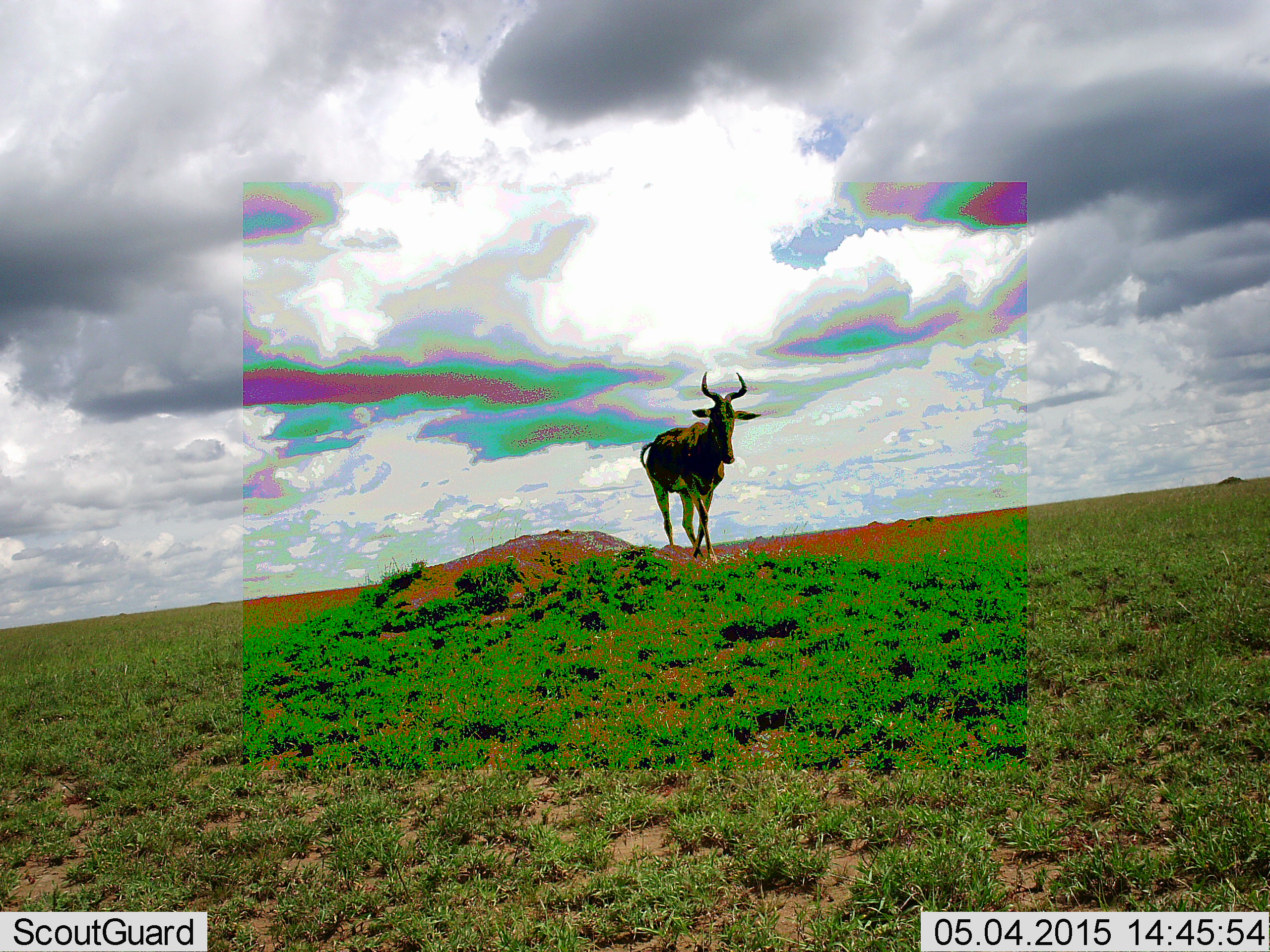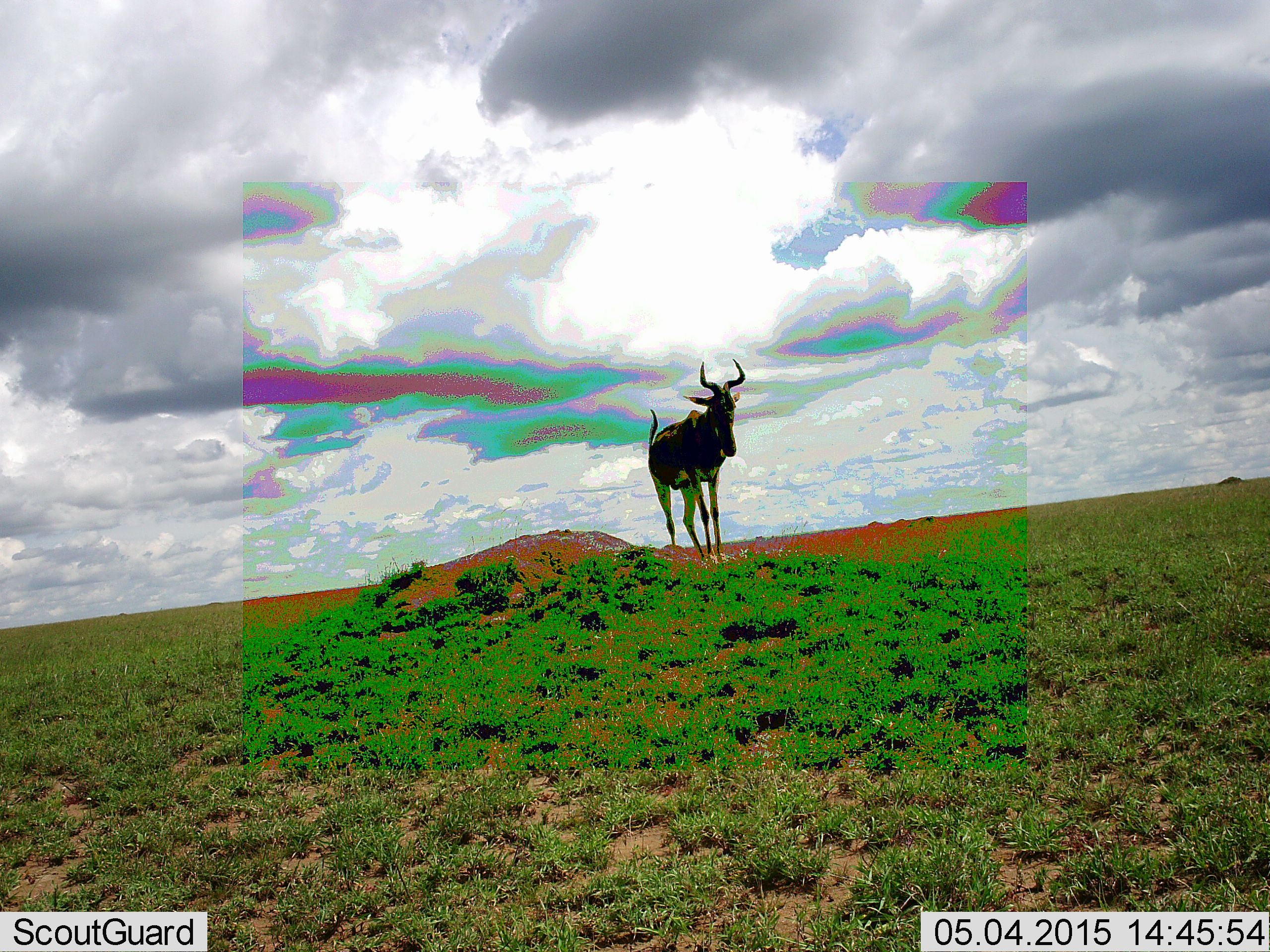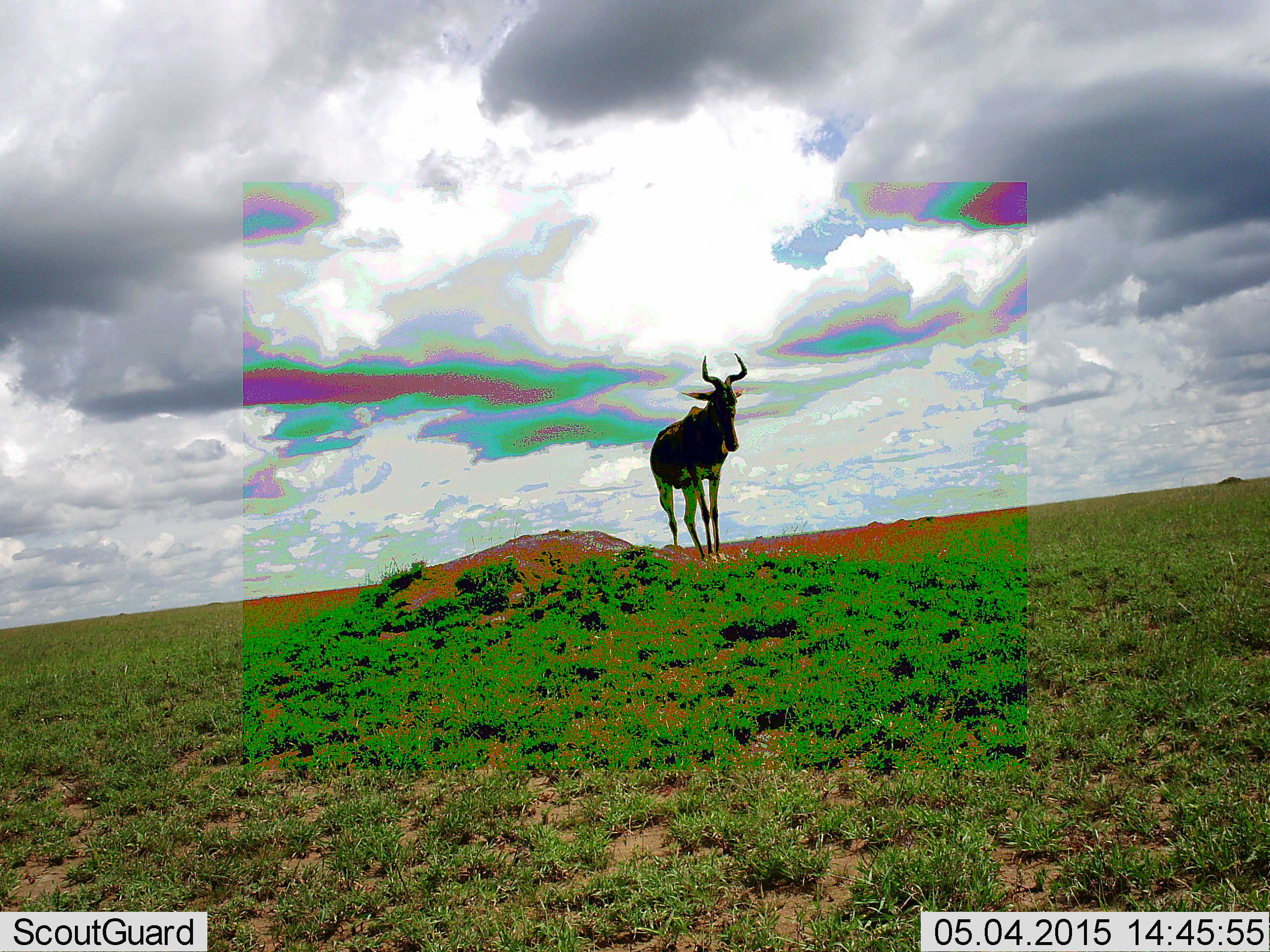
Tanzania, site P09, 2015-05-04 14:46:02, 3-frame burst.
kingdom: Animalia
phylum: Chordata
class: Mammalia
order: Artiodactyla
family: Bovidae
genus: Alcelaphus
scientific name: Alcelaphus buselaphus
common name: hartebeest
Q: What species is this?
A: Hartebeest (Alcelaphus buselaphus).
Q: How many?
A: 1.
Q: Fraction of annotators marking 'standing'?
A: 90%.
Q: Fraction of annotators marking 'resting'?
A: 0%.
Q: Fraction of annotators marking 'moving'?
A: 20%.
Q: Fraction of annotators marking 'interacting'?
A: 0%.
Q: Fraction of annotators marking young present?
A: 0%.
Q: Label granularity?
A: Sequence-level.